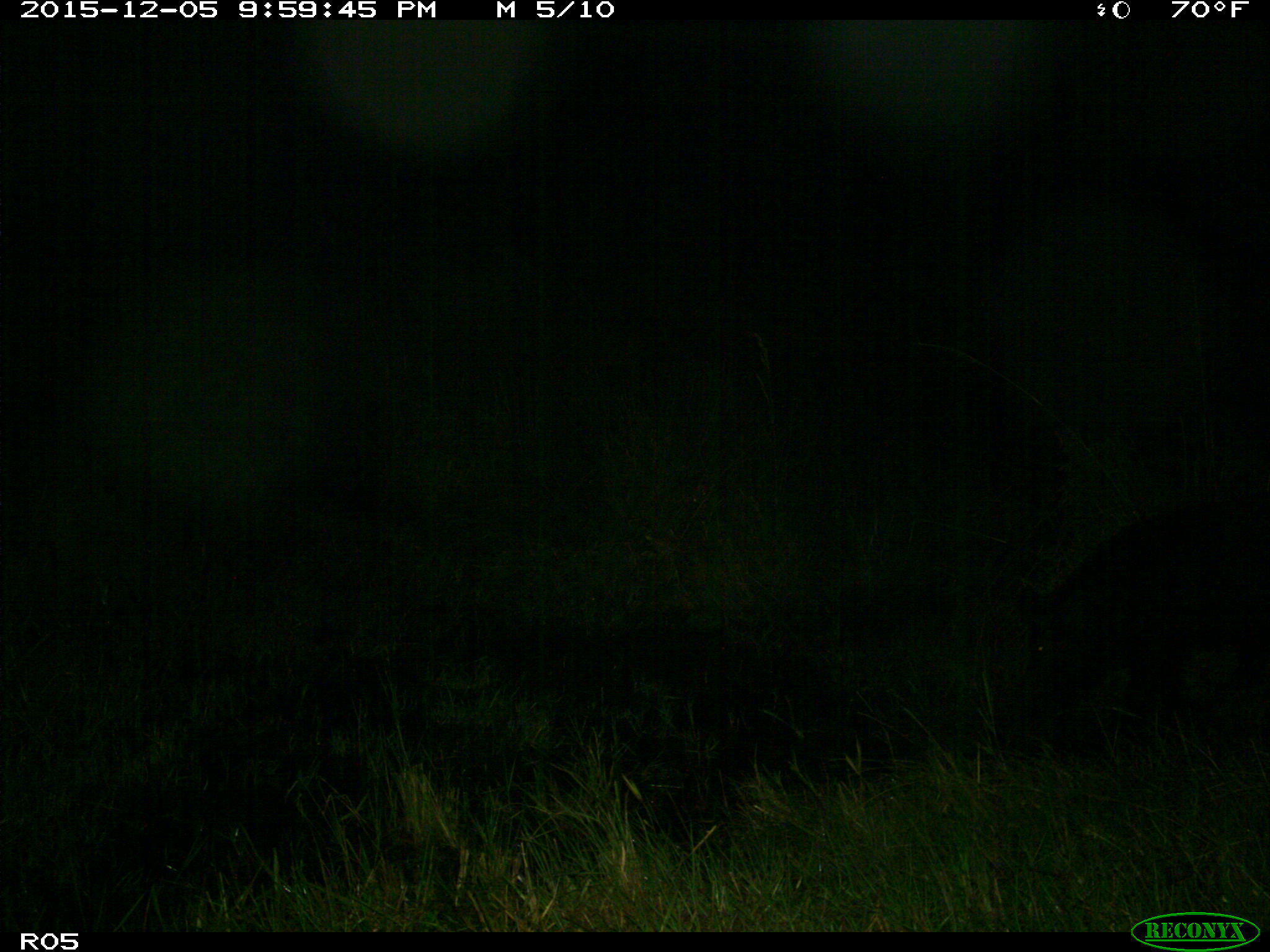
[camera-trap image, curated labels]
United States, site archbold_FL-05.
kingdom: Animalia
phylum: Chordata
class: Mammalia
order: Artiodactyla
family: Suidae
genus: Sus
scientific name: Sus scrofa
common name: wild boar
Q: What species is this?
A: Sus scrofa (wild boar).